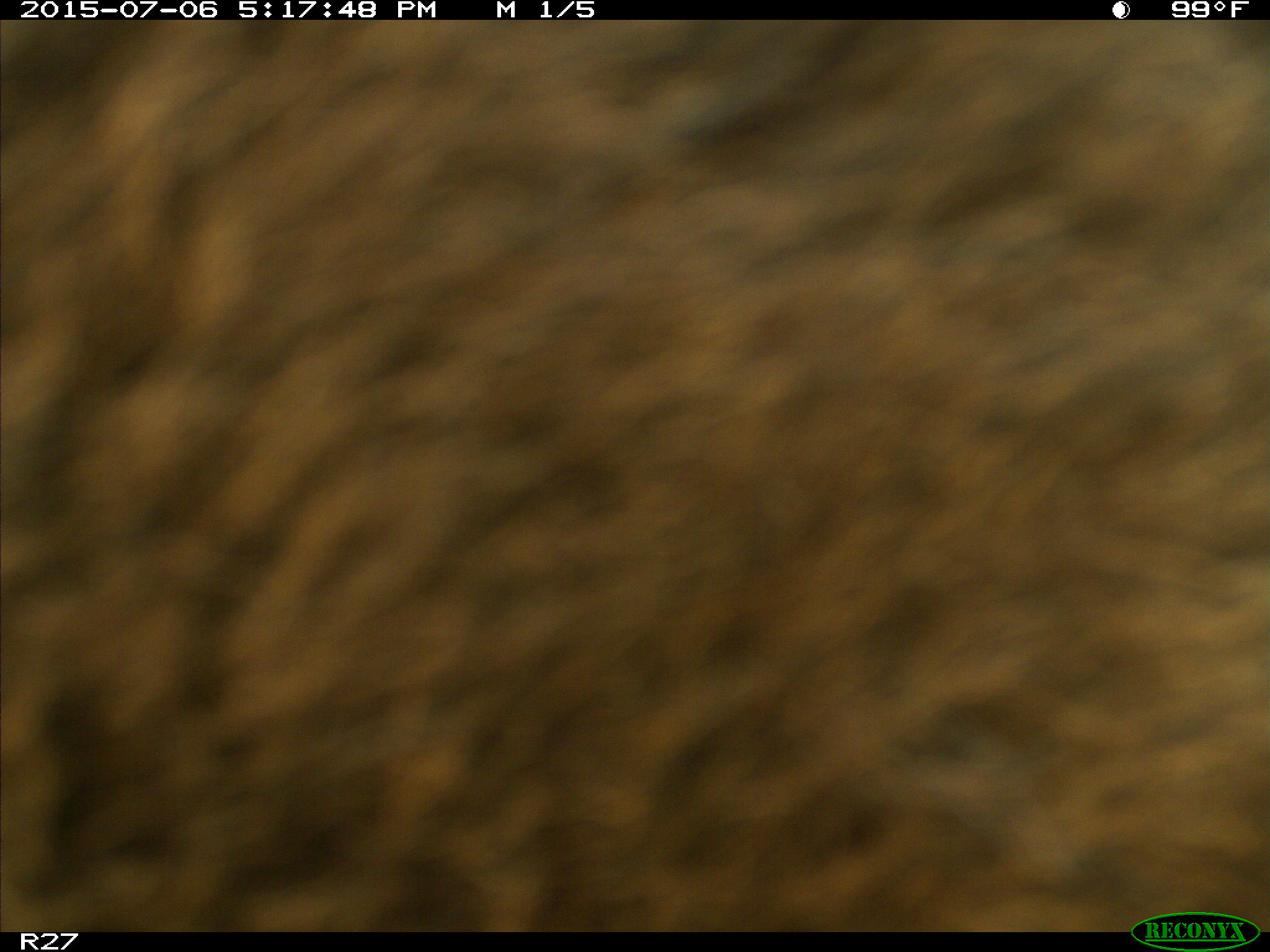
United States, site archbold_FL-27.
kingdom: Animalia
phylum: Chordata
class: Mammalia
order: Artiodactyla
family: Bovidae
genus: Bos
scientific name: Bos taurus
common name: domestic cow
Bos taurus (domestic cow).